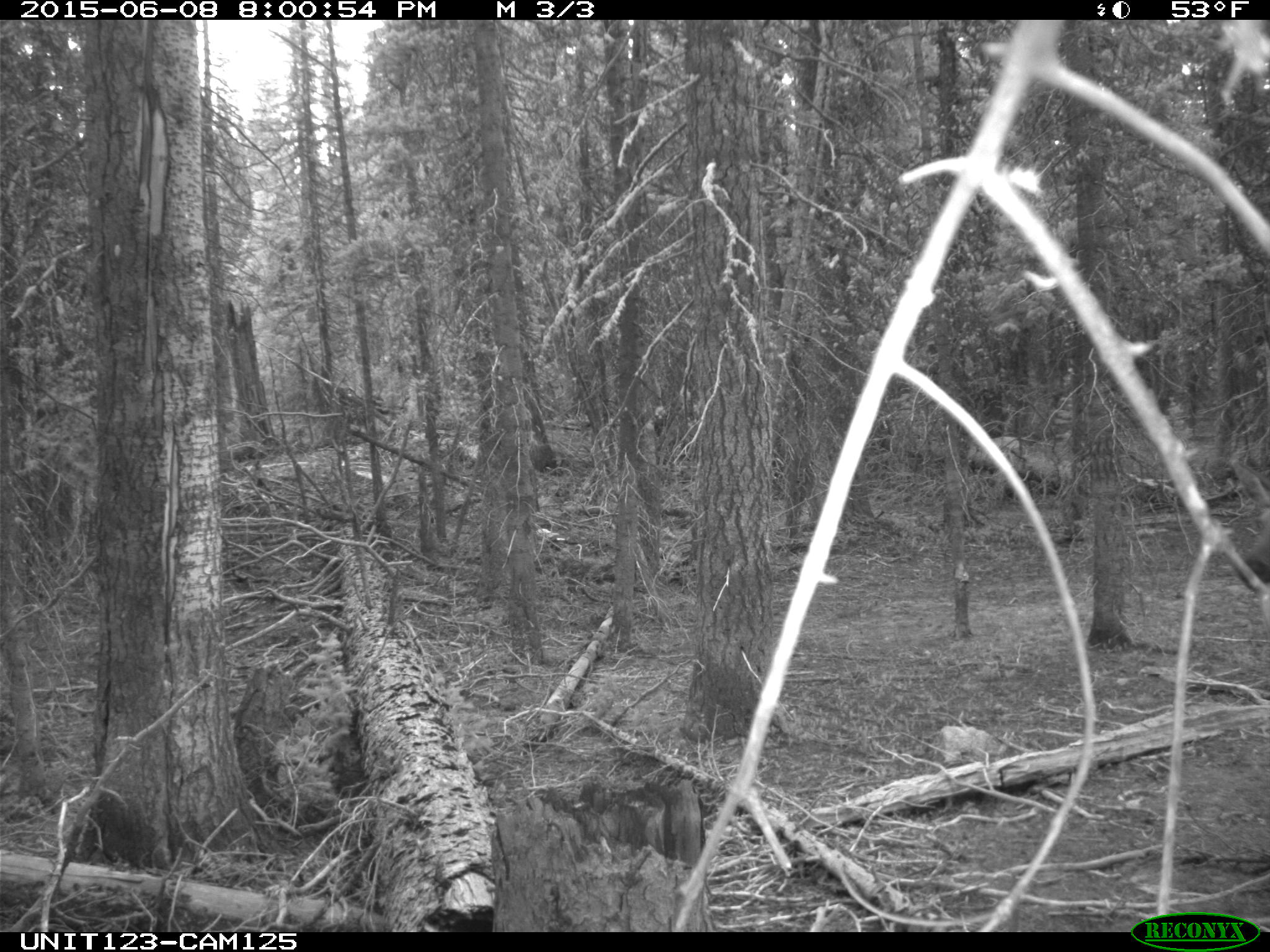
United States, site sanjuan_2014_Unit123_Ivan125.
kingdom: Animalia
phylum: Chordata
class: Mammalia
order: Artiodactyla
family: Cervidae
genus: Cervus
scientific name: Cervus elaphus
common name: red deer